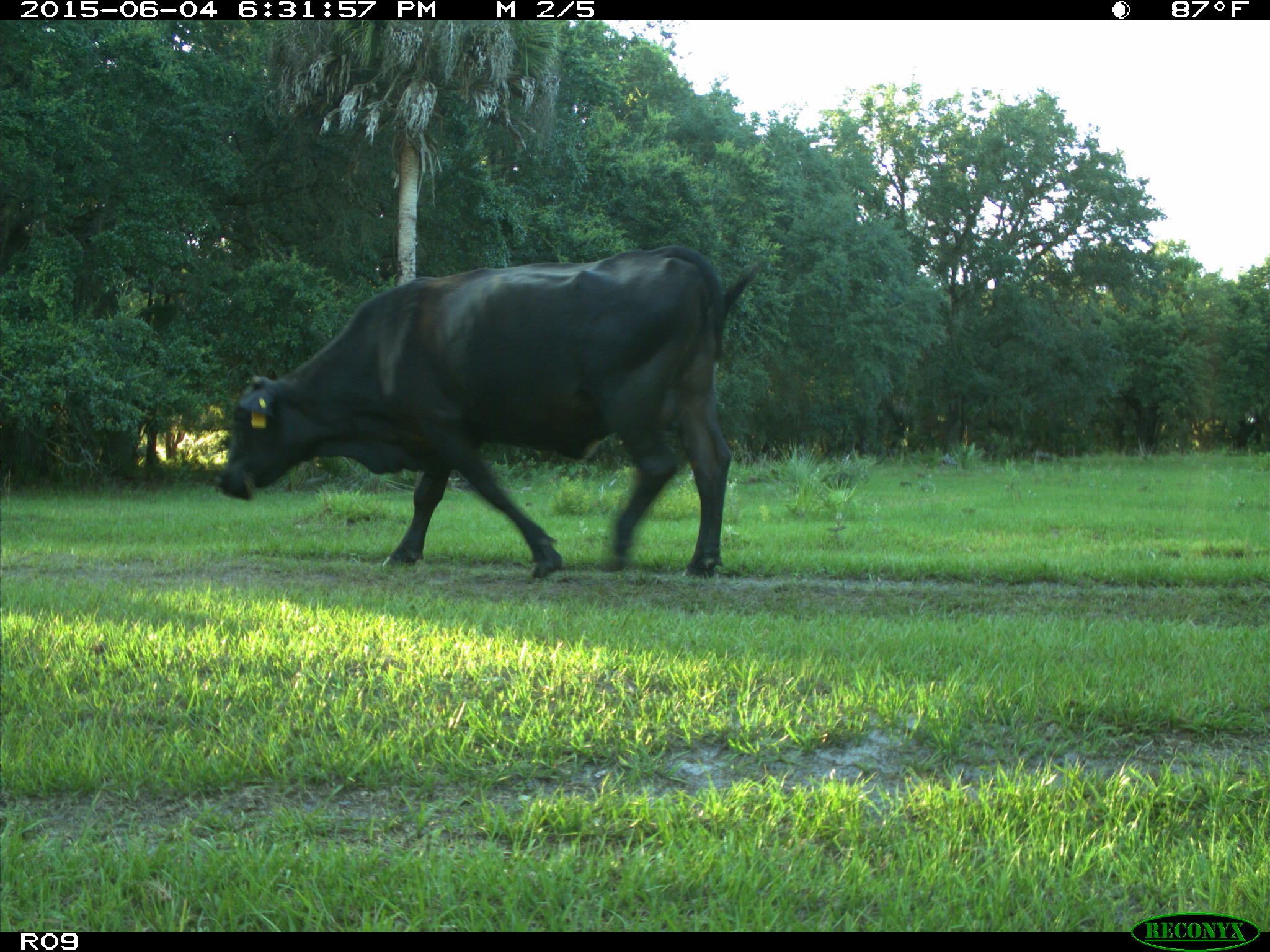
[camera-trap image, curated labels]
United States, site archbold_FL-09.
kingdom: Animalia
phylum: Chordata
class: Mammalia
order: Artiodactyla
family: Bovidae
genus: Bos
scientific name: Bos taurus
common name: domestic cow